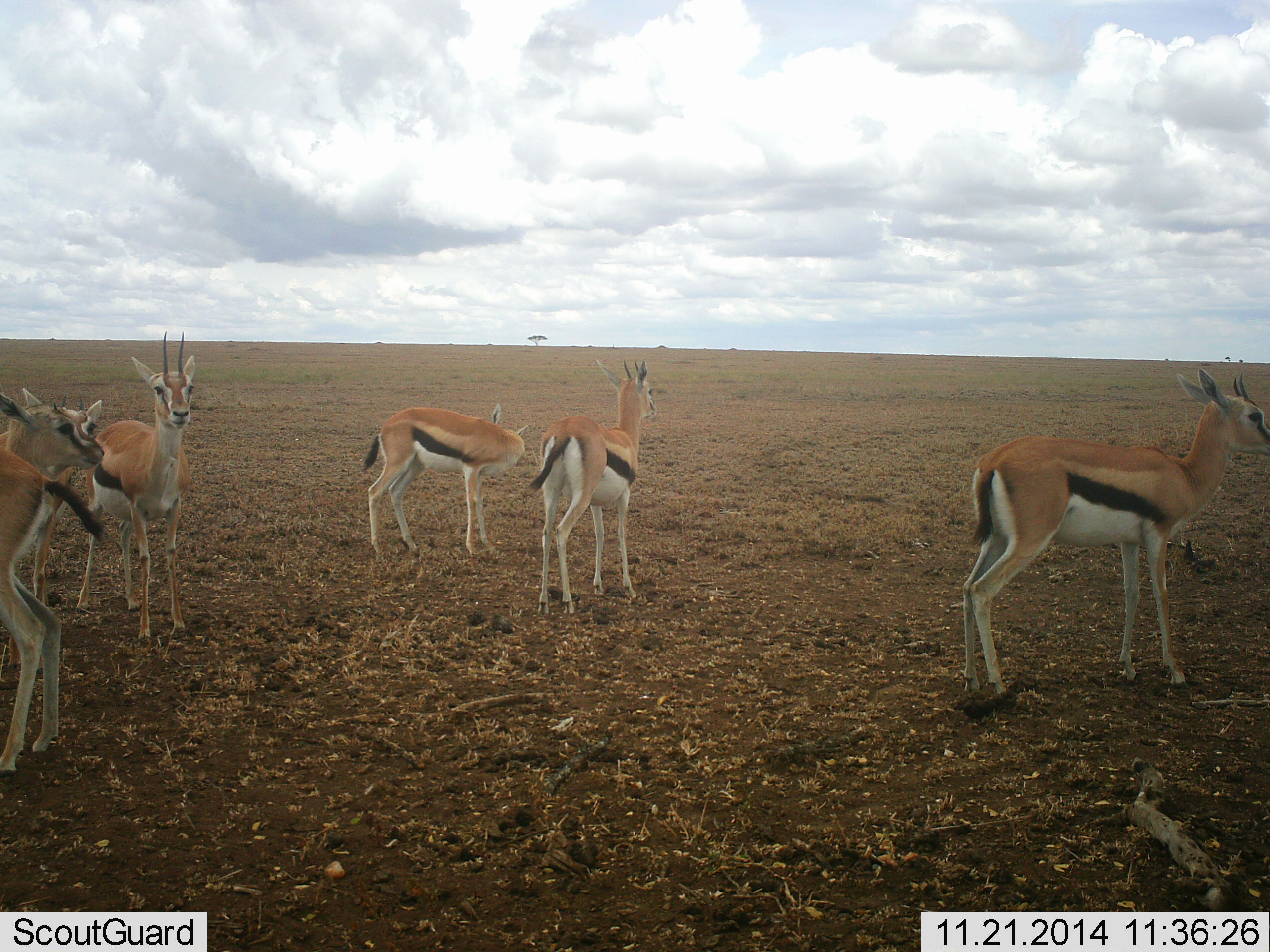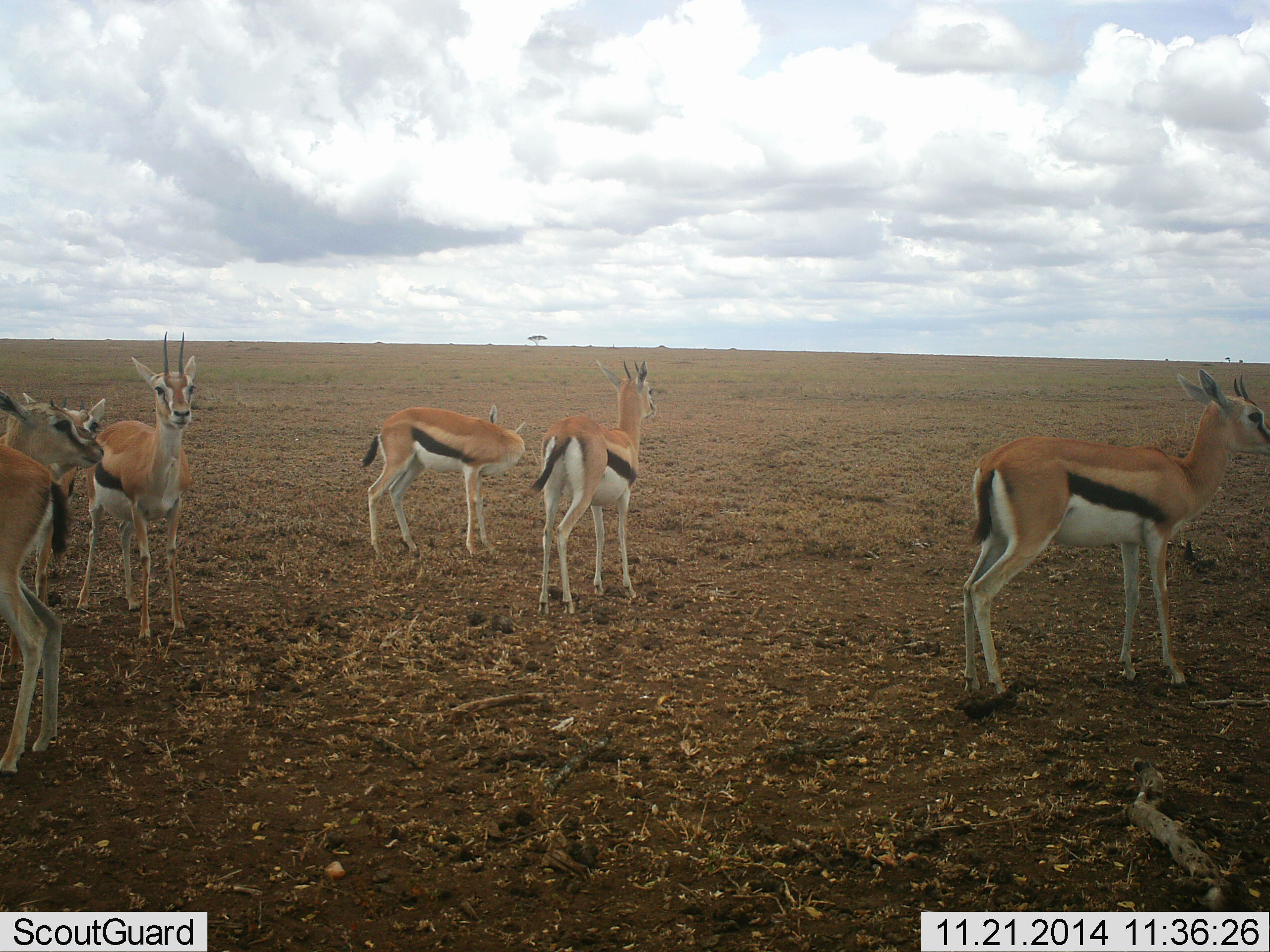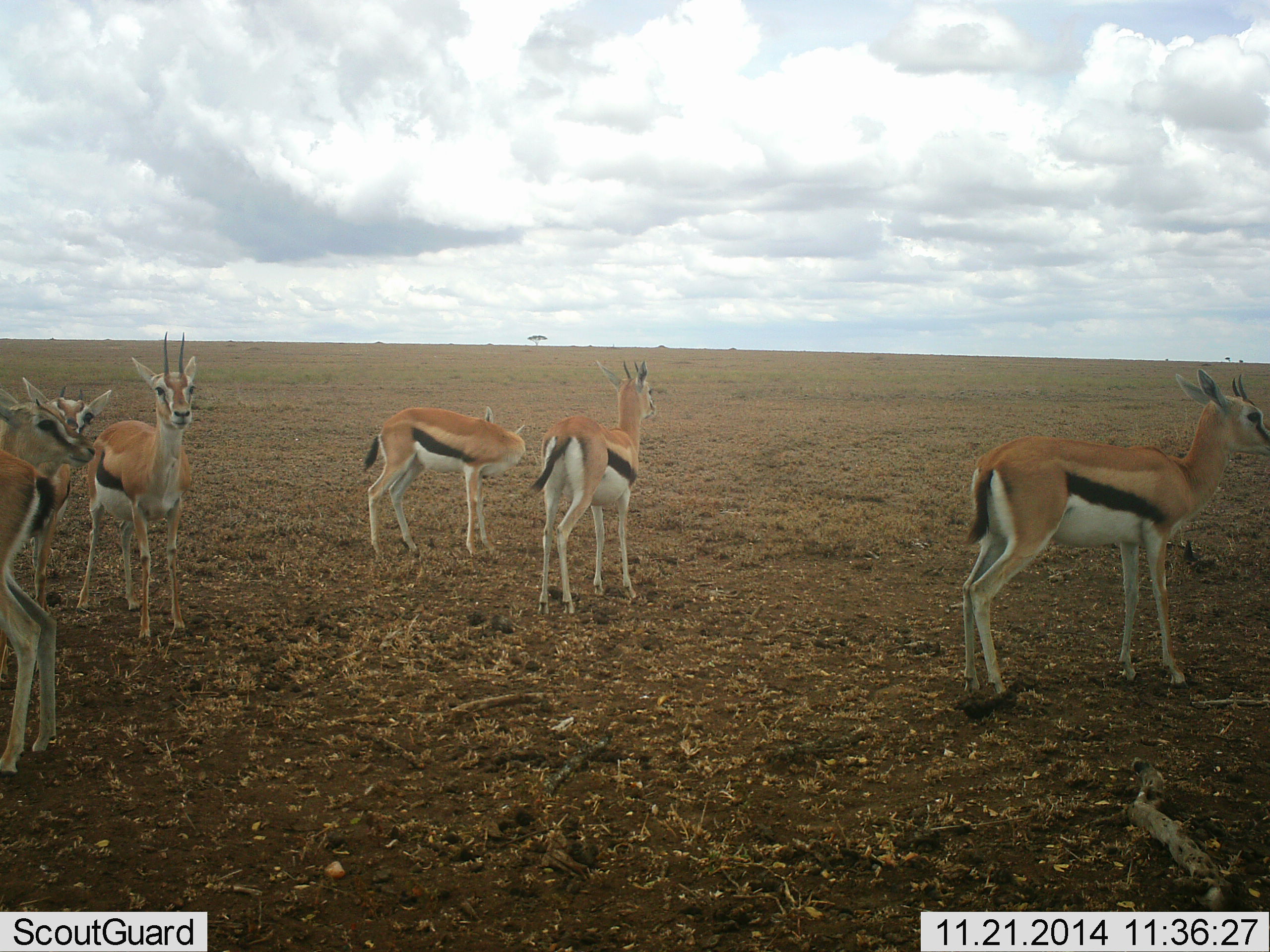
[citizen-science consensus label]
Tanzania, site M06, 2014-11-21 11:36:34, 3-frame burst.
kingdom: Animalia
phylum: Chordata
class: Mammalia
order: Artiodactyla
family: Bovidae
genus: Eudorcas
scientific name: Eudorcas thomsonii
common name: thomson's gazelle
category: gazellethomsons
Gazellethomsons (thomson's gazelle) (Eudorcas thomsonii), count 6. Behavior (volunteer vote fractions): standing 100%, resting 10%, moving 20%, interacting 10%. Young present (vote fraction): 0%. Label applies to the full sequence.